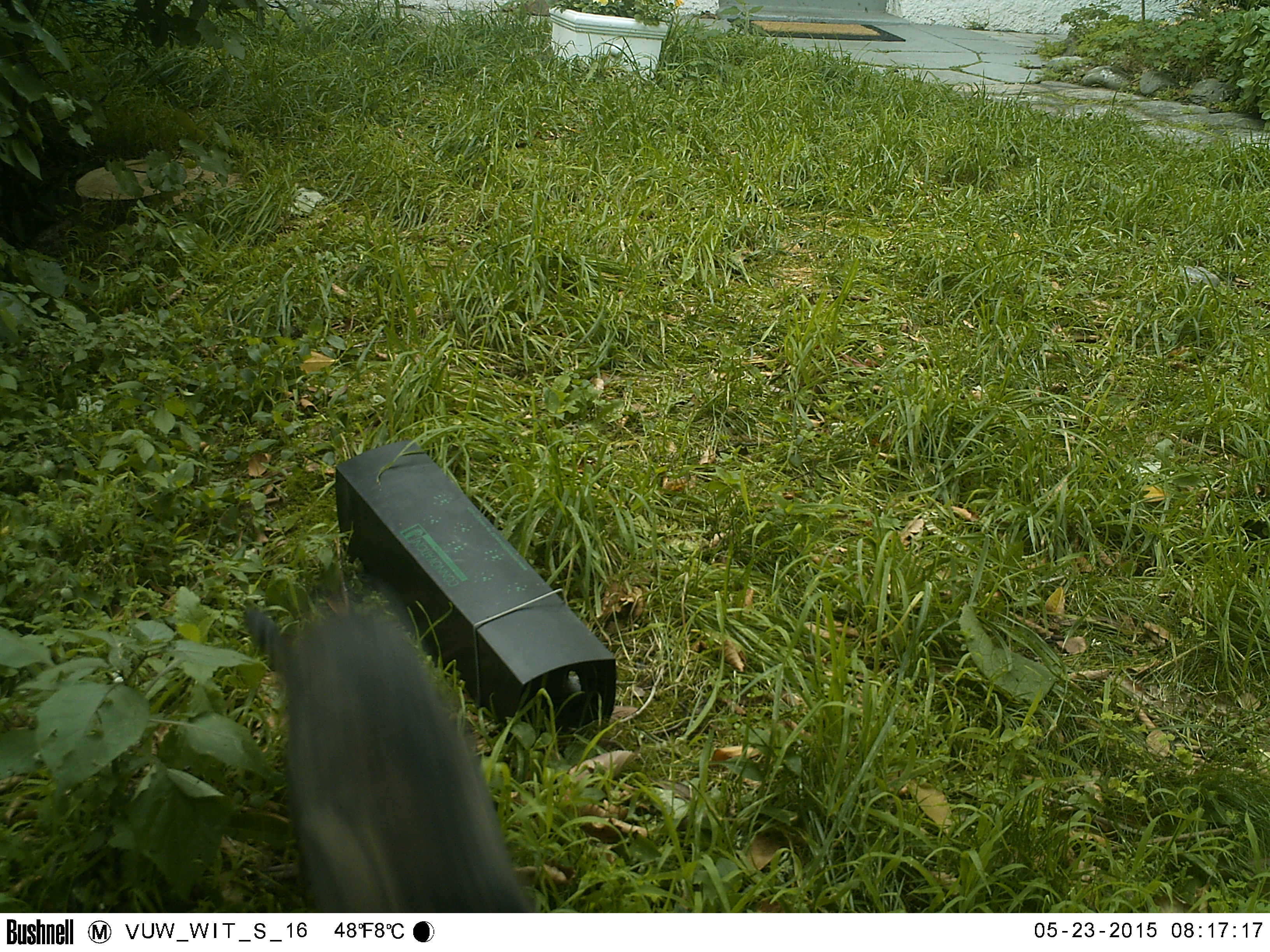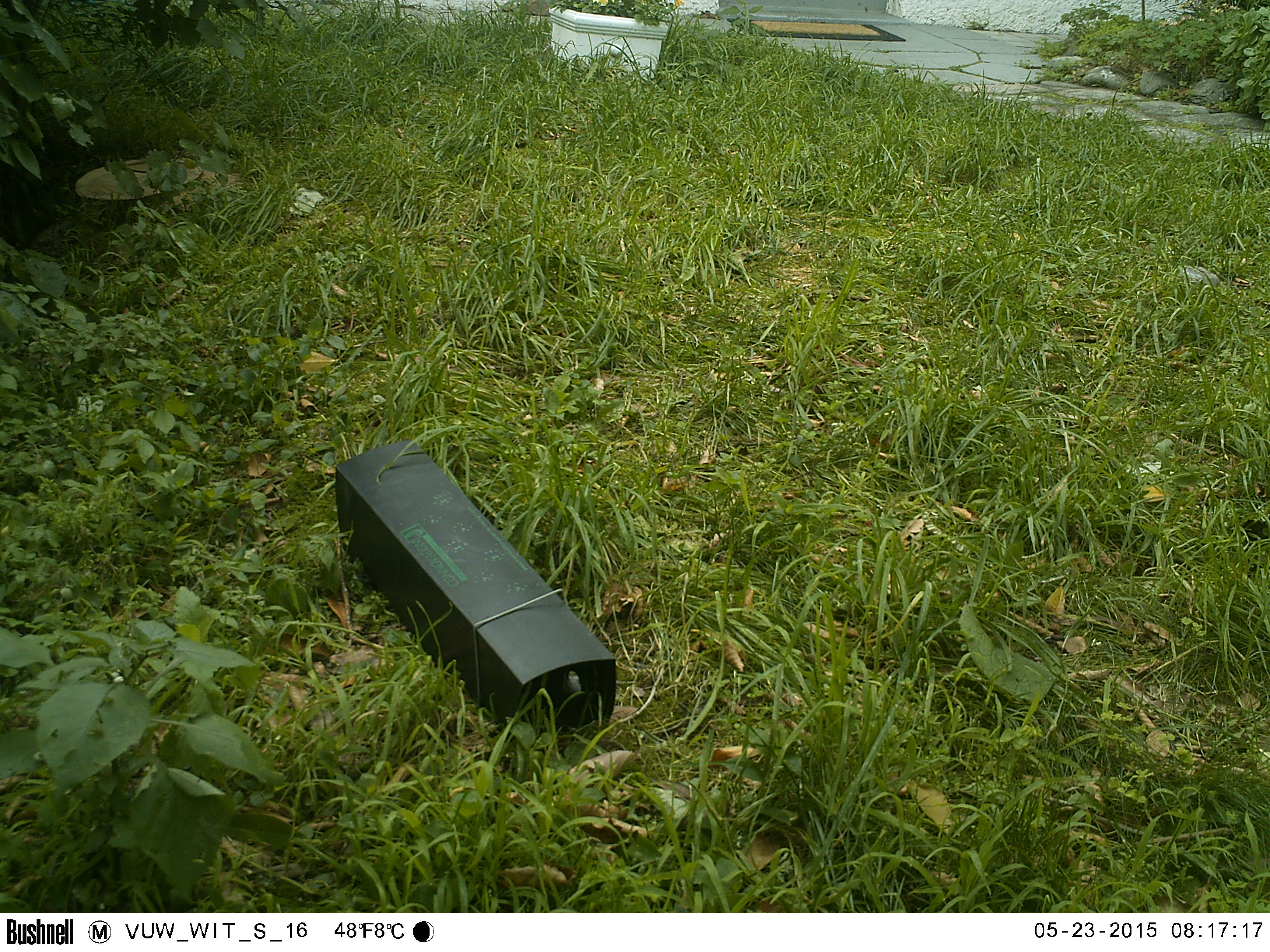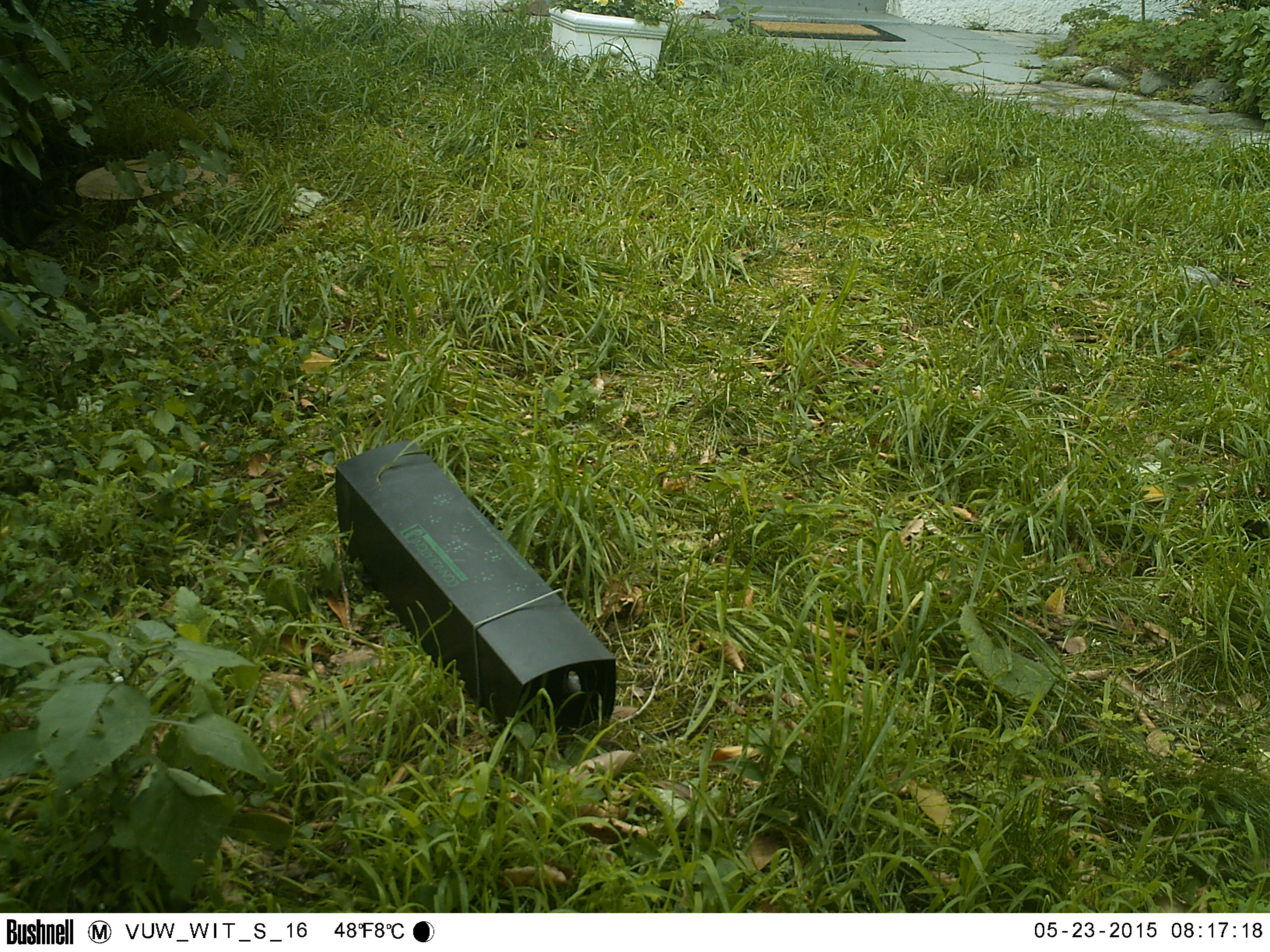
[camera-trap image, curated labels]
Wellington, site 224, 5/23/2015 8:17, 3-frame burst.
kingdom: Animalia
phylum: Chordata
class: Mammalia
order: Carnivora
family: Felidae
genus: Felis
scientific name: Felis catus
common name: cat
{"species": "cat (Felis catus)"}